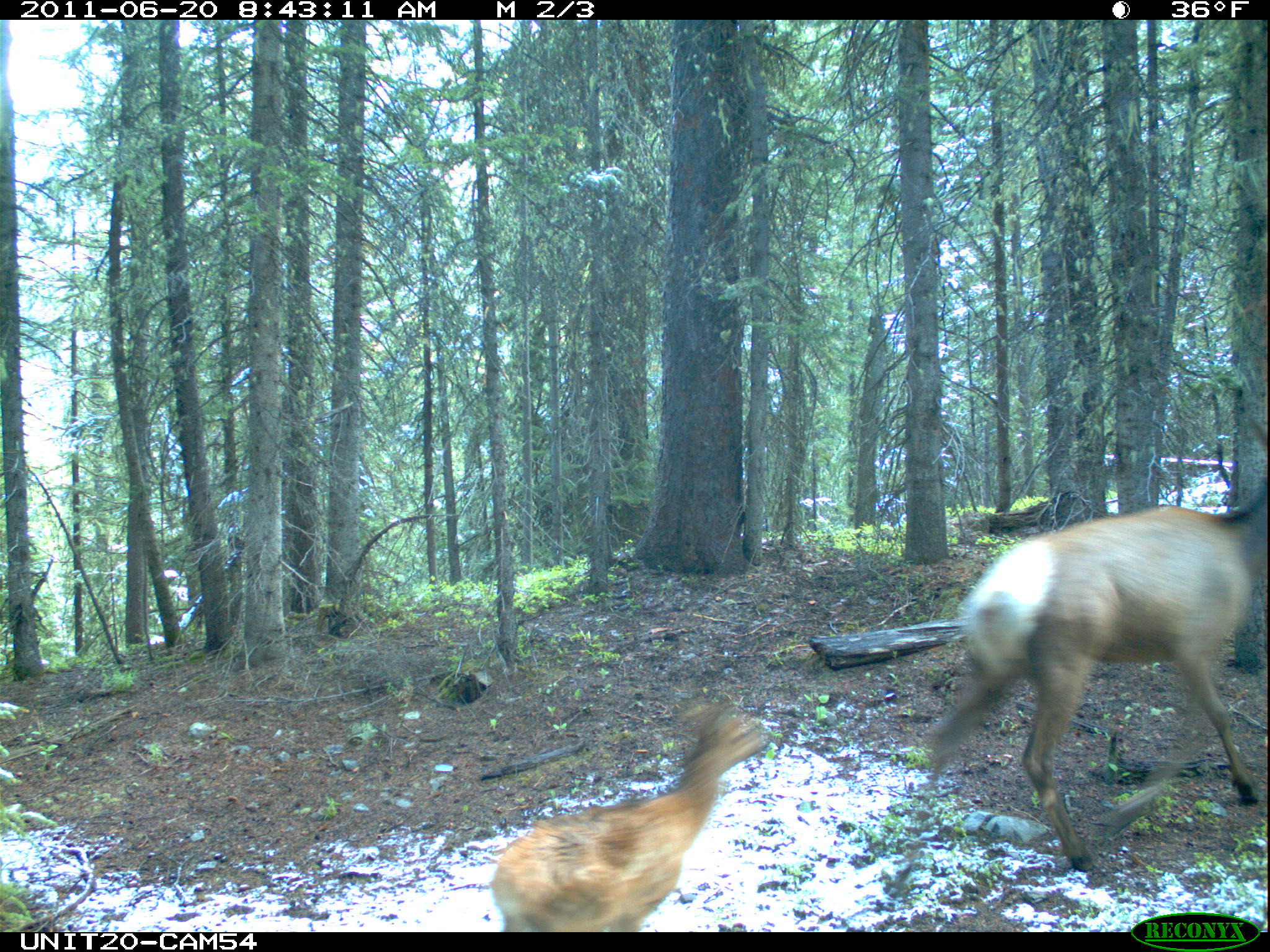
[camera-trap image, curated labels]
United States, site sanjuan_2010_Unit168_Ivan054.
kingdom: Animalia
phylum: Chordata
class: Mammalia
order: Artiodactyla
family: Cervidae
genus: Cervus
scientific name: Cervus elaphus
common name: red deer